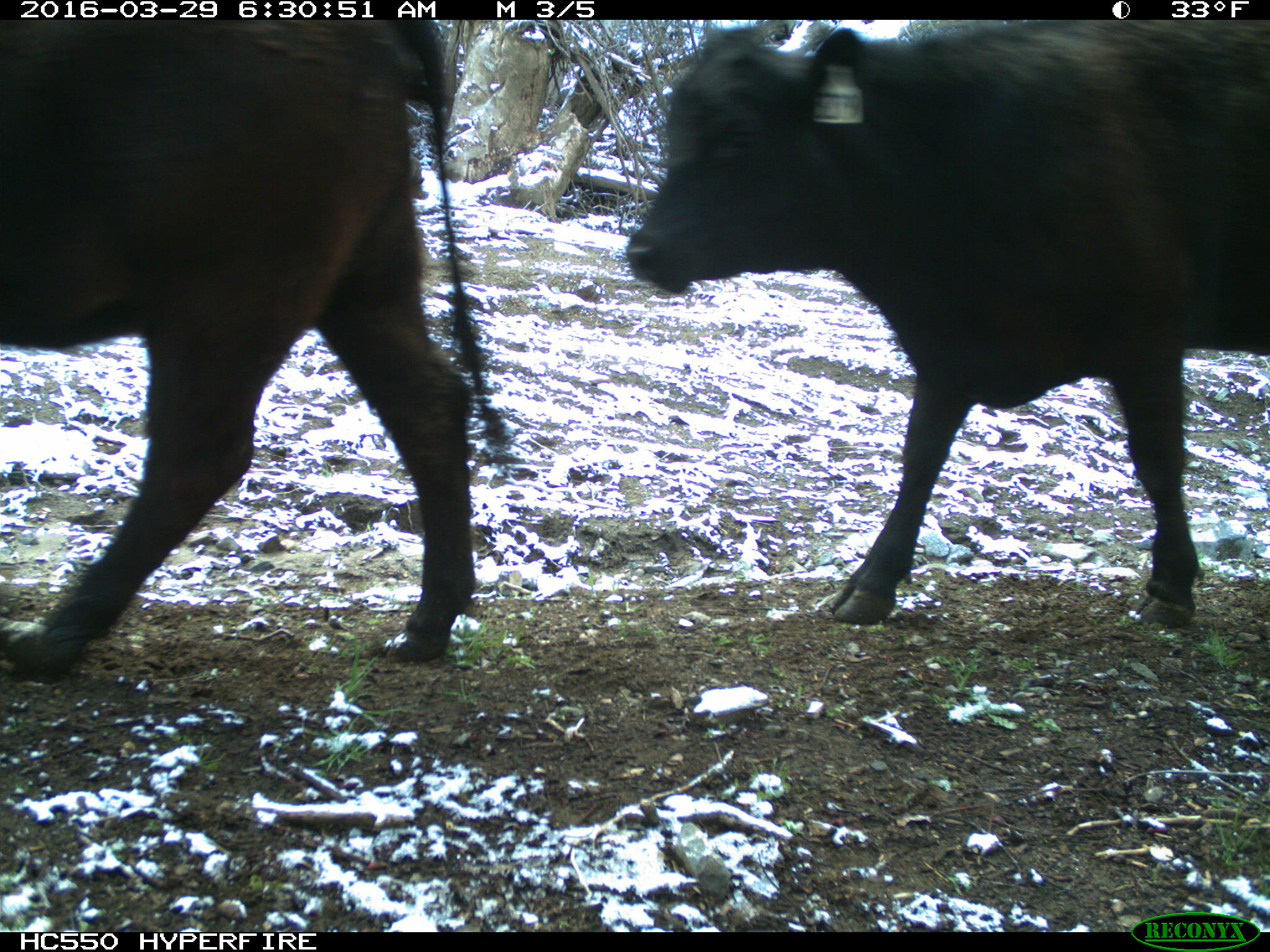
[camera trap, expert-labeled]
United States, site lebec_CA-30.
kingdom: Animalia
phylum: Chordata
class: Mammalia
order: Artiodactyla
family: Bovidae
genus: Bos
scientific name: Bos taurus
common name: domestic cow